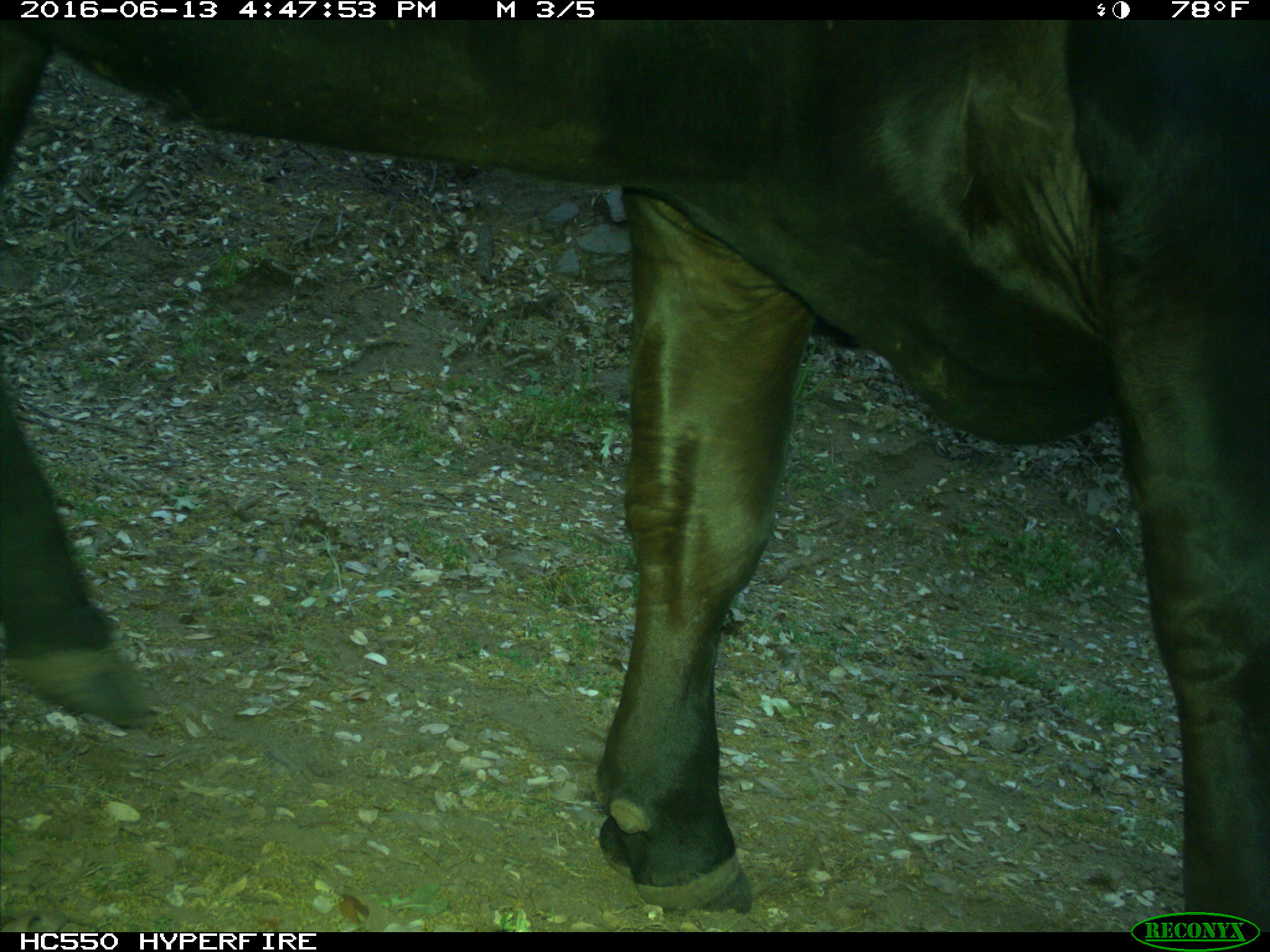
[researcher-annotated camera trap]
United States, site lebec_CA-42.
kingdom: Animalia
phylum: Chordata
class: Mammalia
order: Artiodactyla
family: Bovidae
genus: Bos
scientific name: Bos taurus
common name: domestic cow